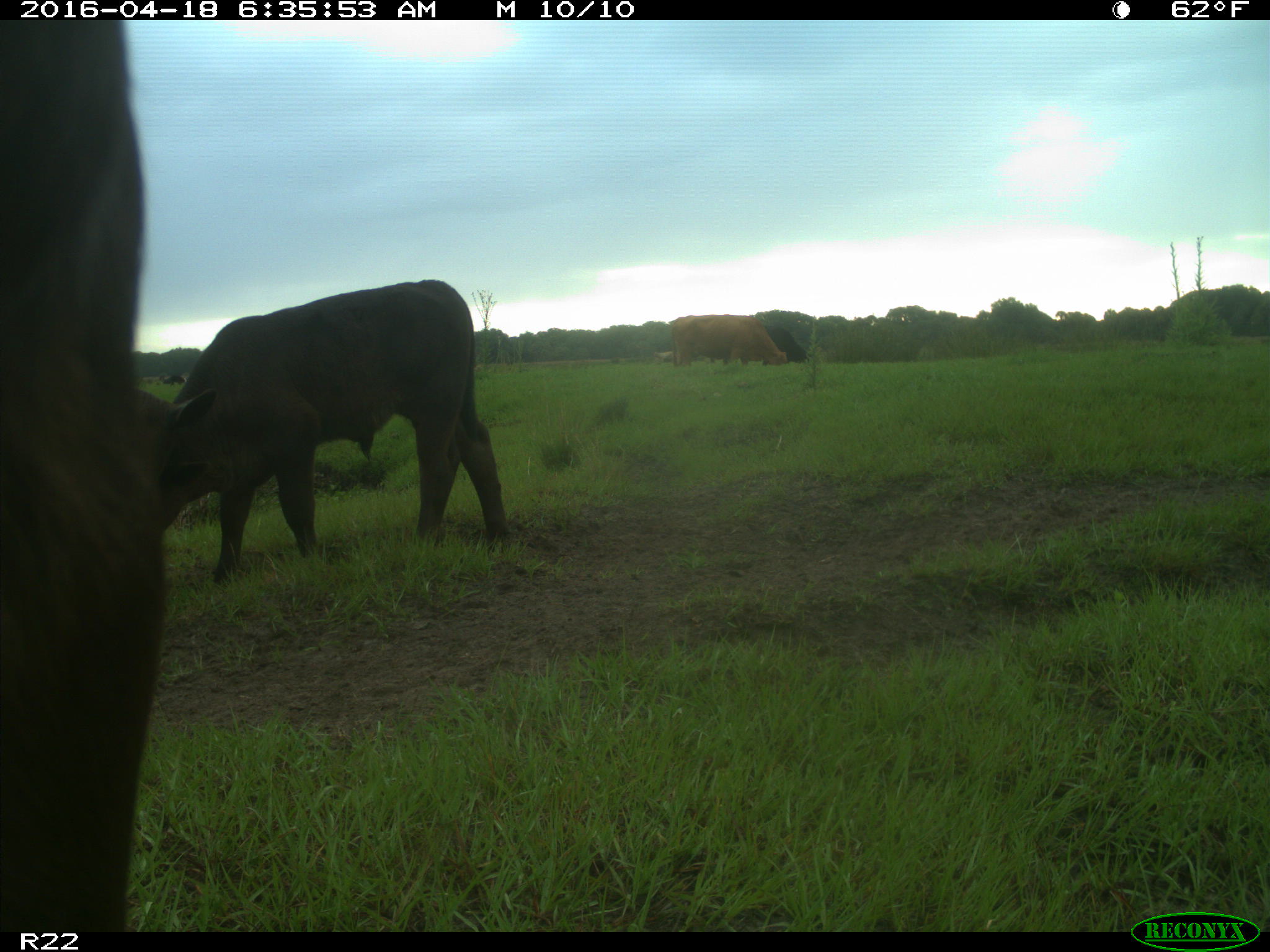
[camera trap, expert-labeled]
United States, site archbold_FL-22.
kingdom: Animalia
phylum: Chordata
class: Mammalia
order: Artiodactyla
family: Bovidae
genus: Bos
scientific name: Bos taurus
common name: domestic cow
Bos taurus (domestic cow).